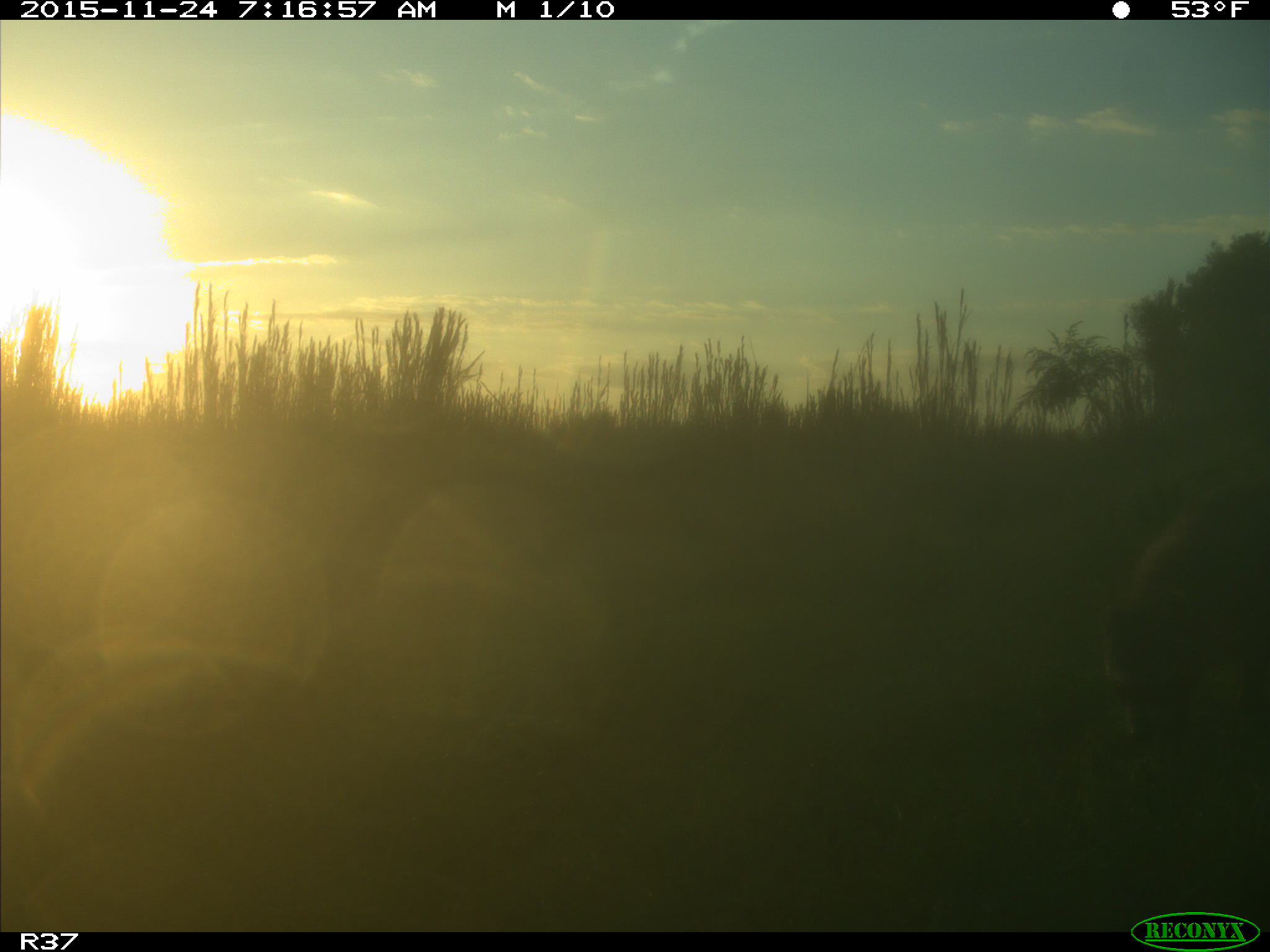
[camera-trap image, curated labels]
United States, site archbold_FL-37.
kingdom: Animalia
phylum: Chordata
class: Mammalia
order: Carnivora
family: Procyonidae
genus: Procyon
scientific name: Procyon lotor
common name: common raccoon